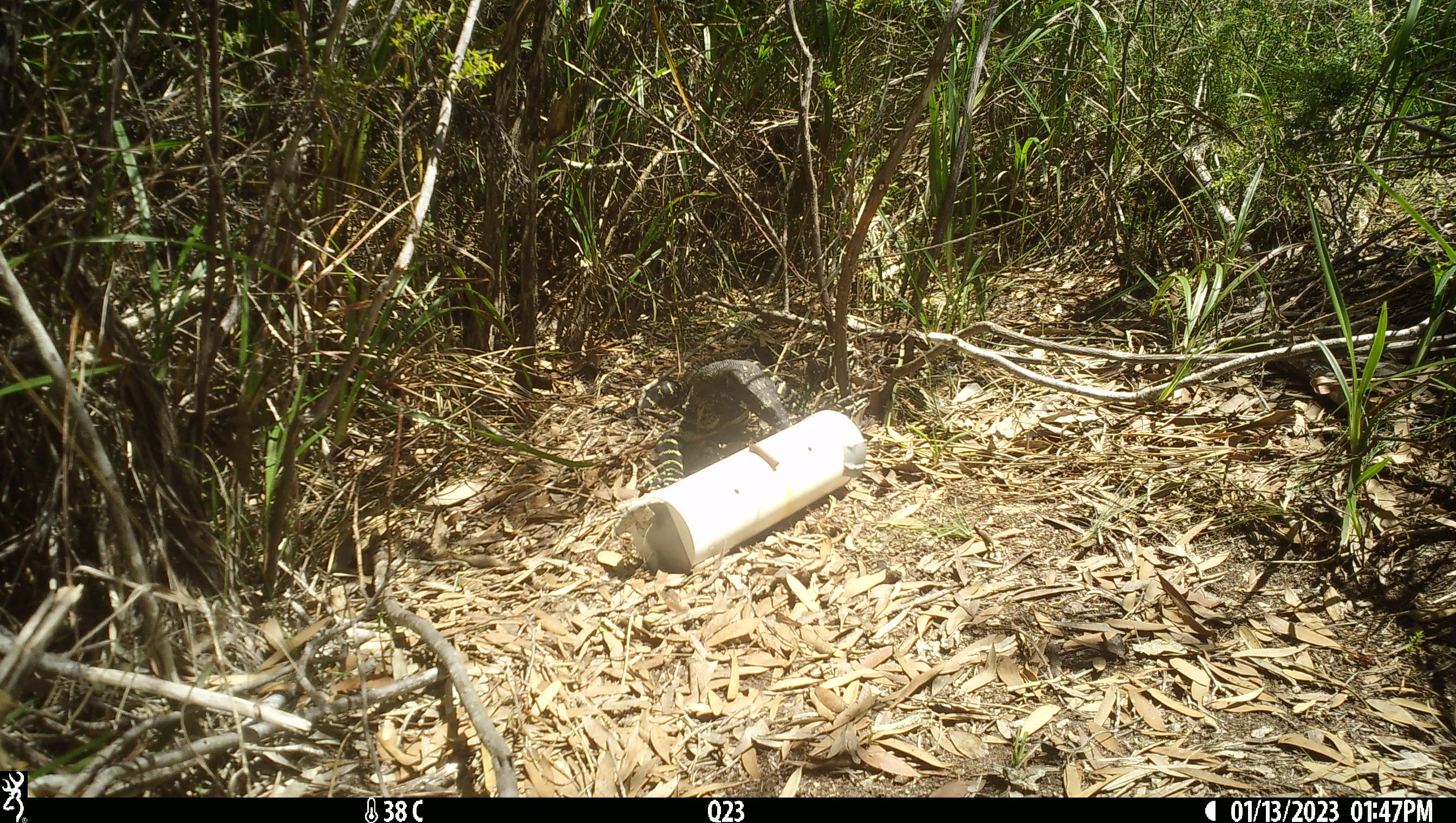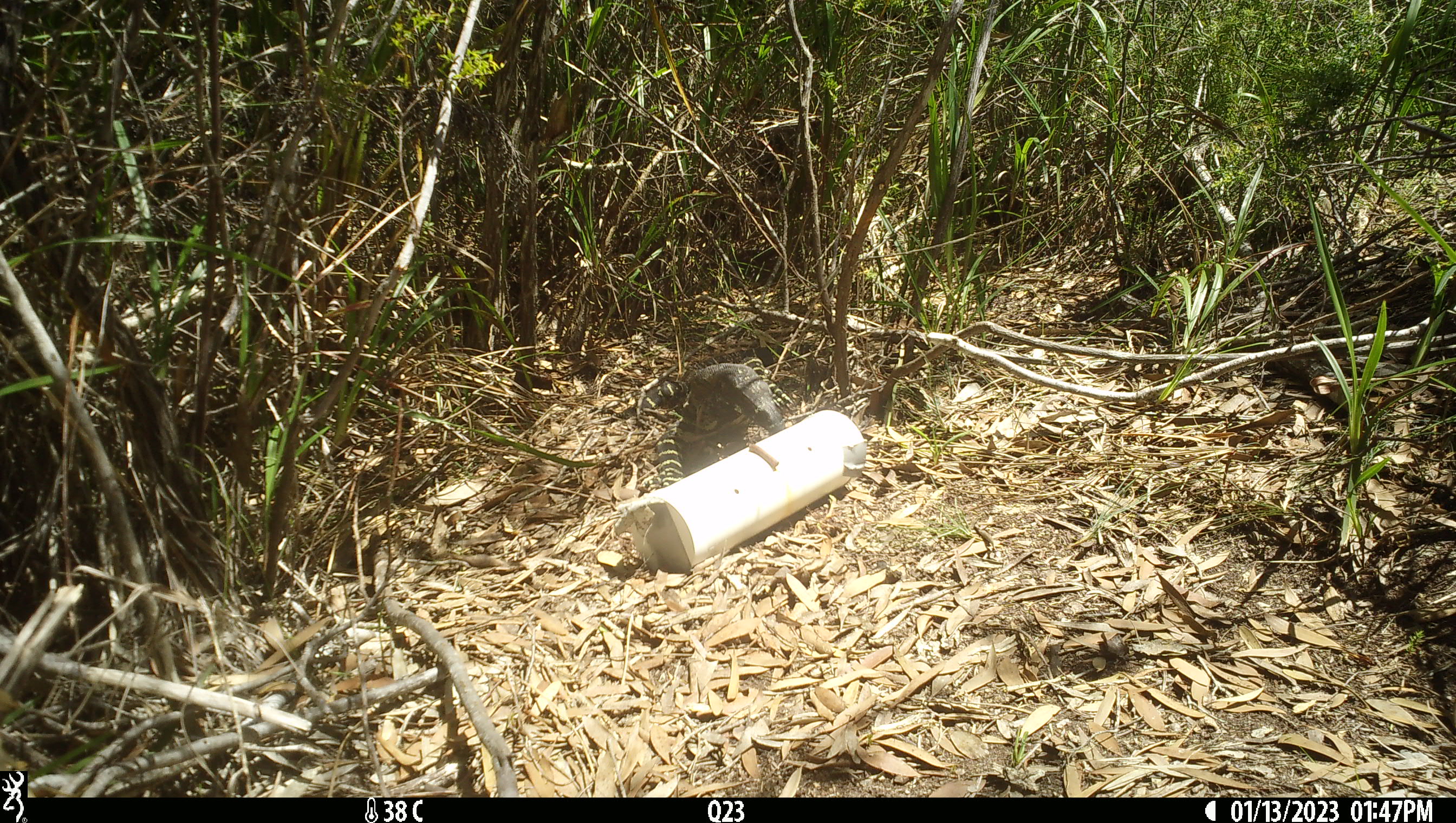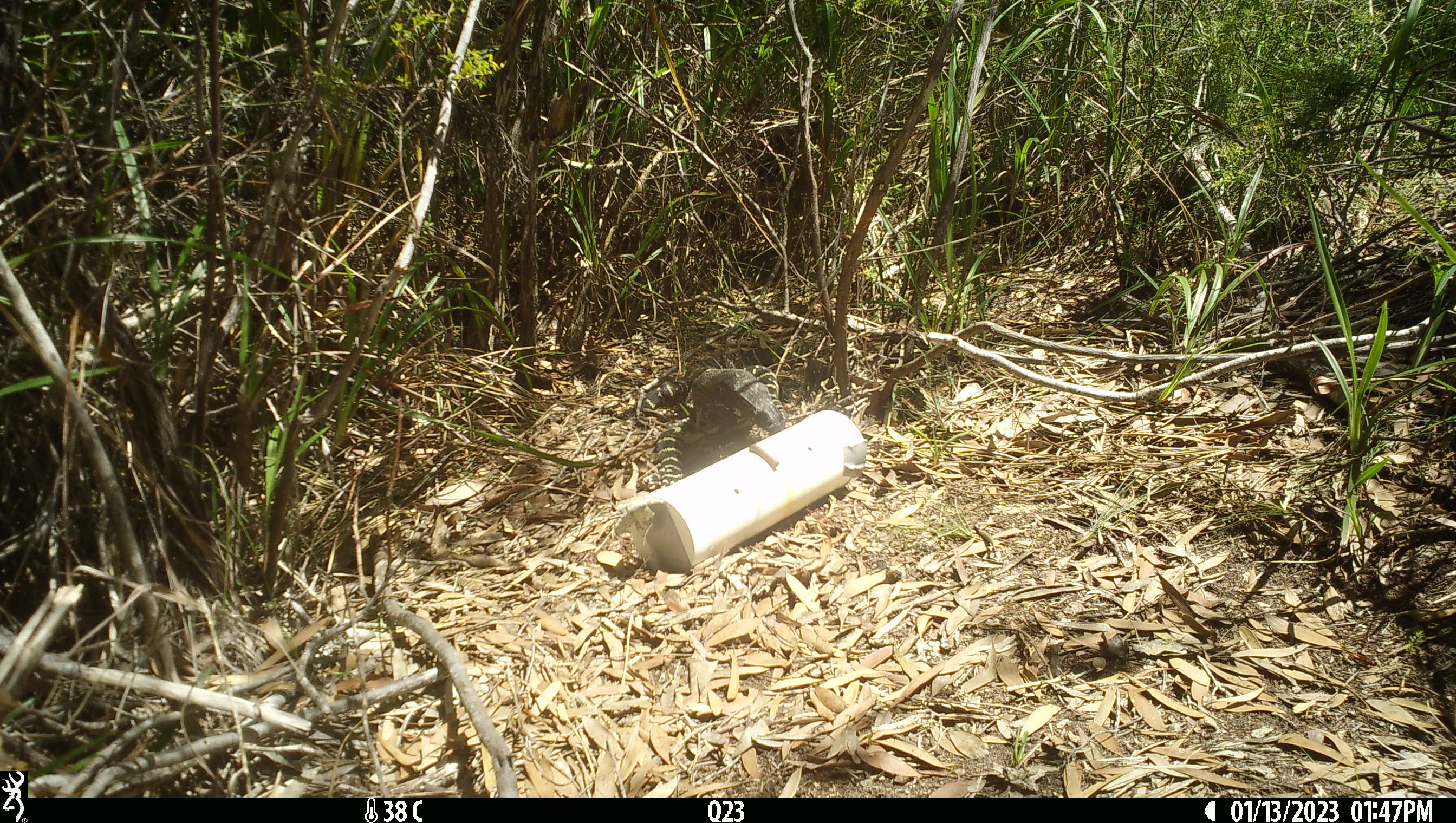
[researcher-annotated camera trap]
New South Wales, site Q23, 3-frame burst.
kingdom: Animalia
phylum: Chordata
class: Reptilia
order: Squamata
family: Varanidae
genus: Varanus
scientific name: Varanus varius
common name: lace monitor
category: goanna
Goanna (lace monitor) (Varanus varius).